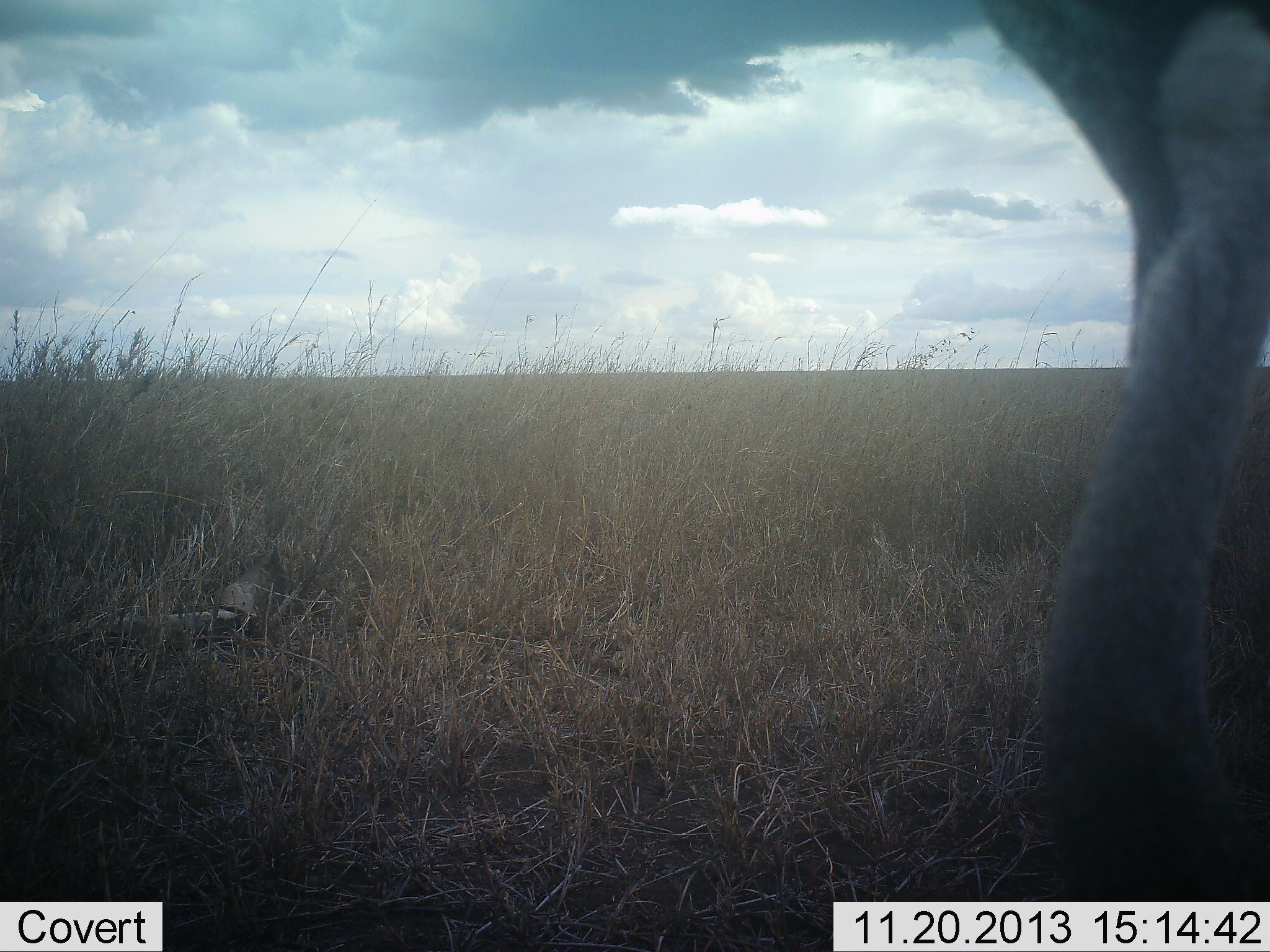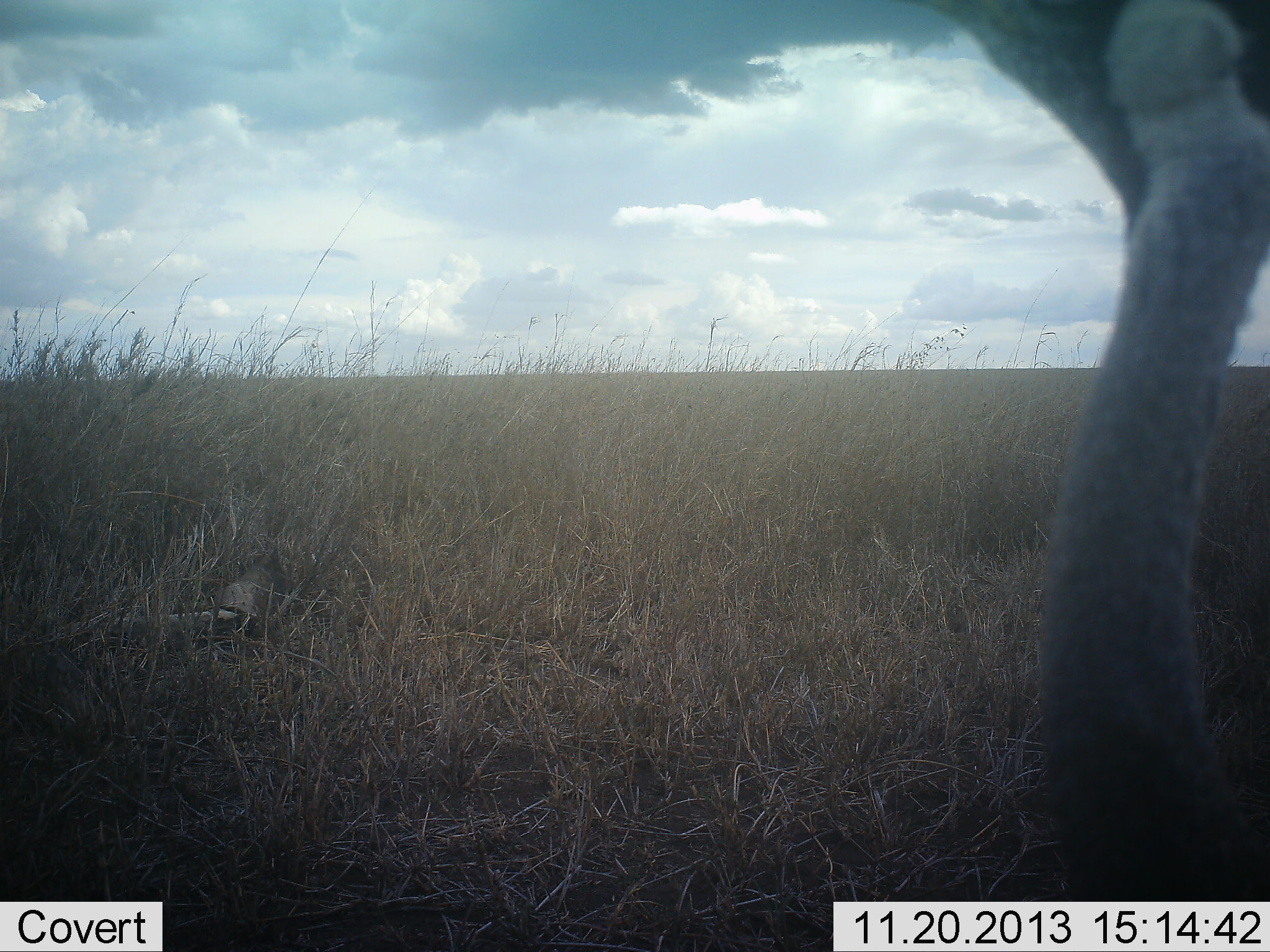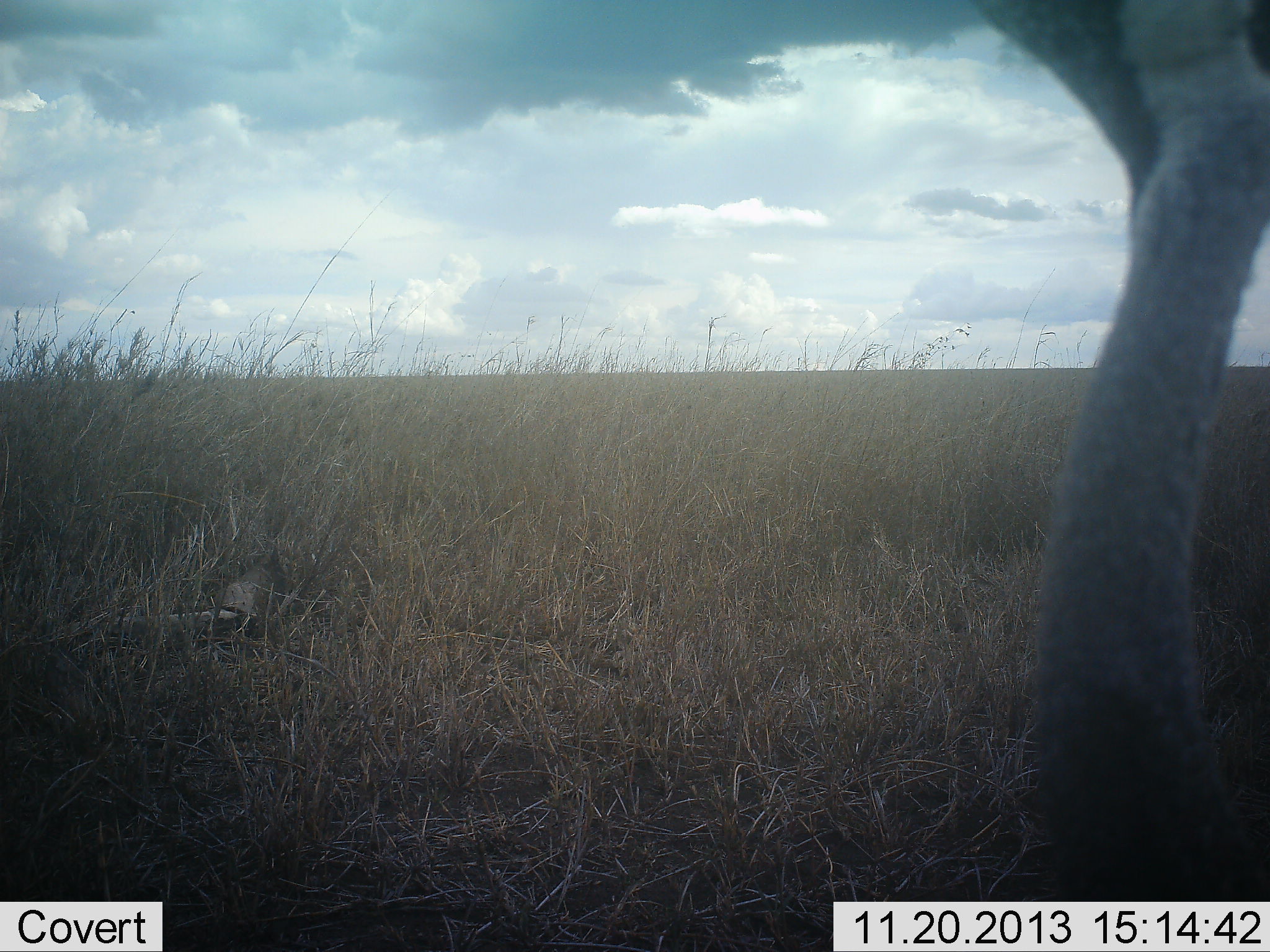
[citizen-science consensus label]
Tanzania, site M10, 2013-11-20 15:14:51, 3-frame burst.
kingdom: Animalia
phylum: Chordata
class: Aves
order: Struthioniformes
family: Struthionidae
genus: Struthio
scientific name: Struthio camelus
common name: ostrich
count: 1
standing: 88%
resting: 0%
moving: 0%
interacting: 0%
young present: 0%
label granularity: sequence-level